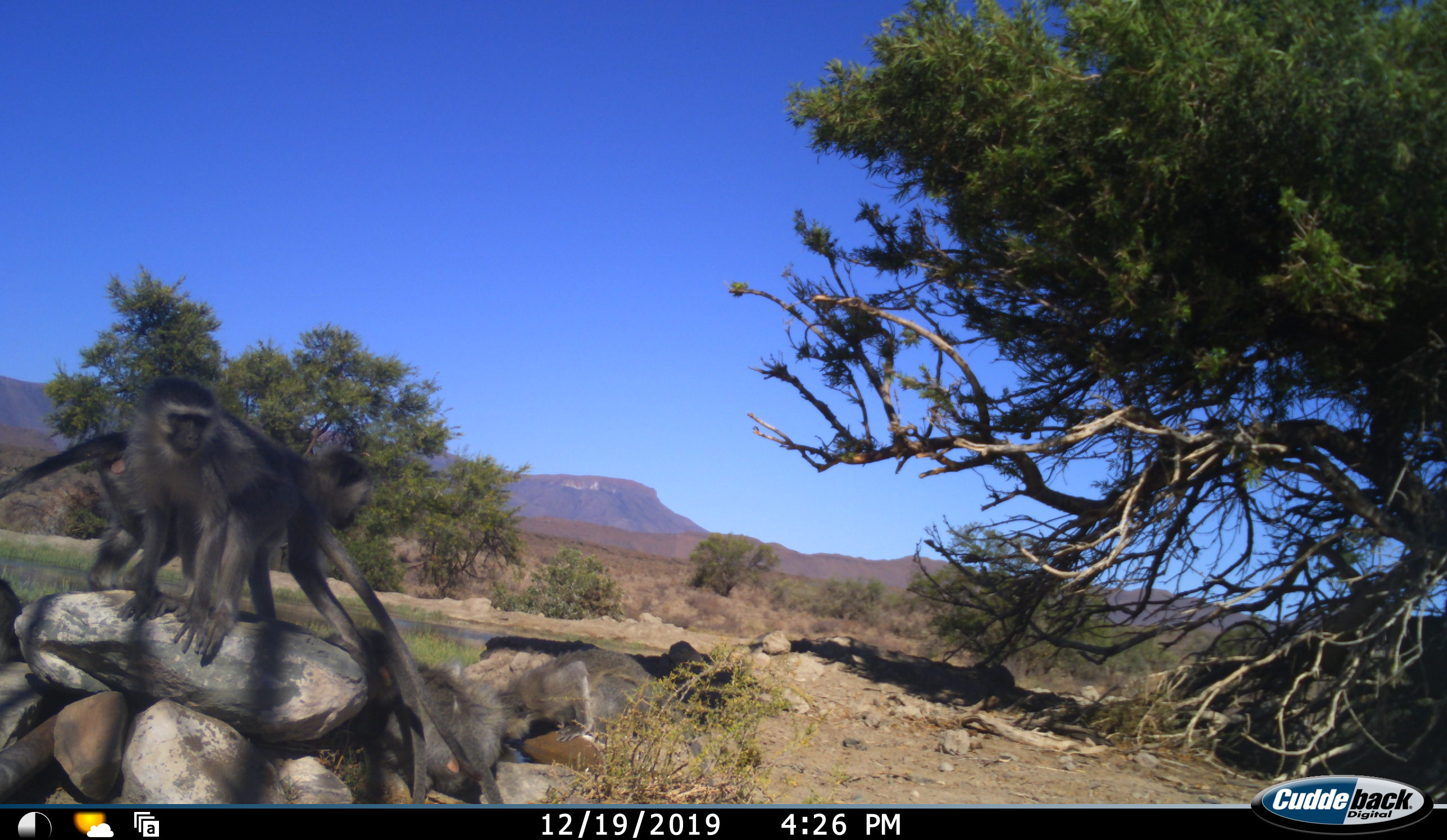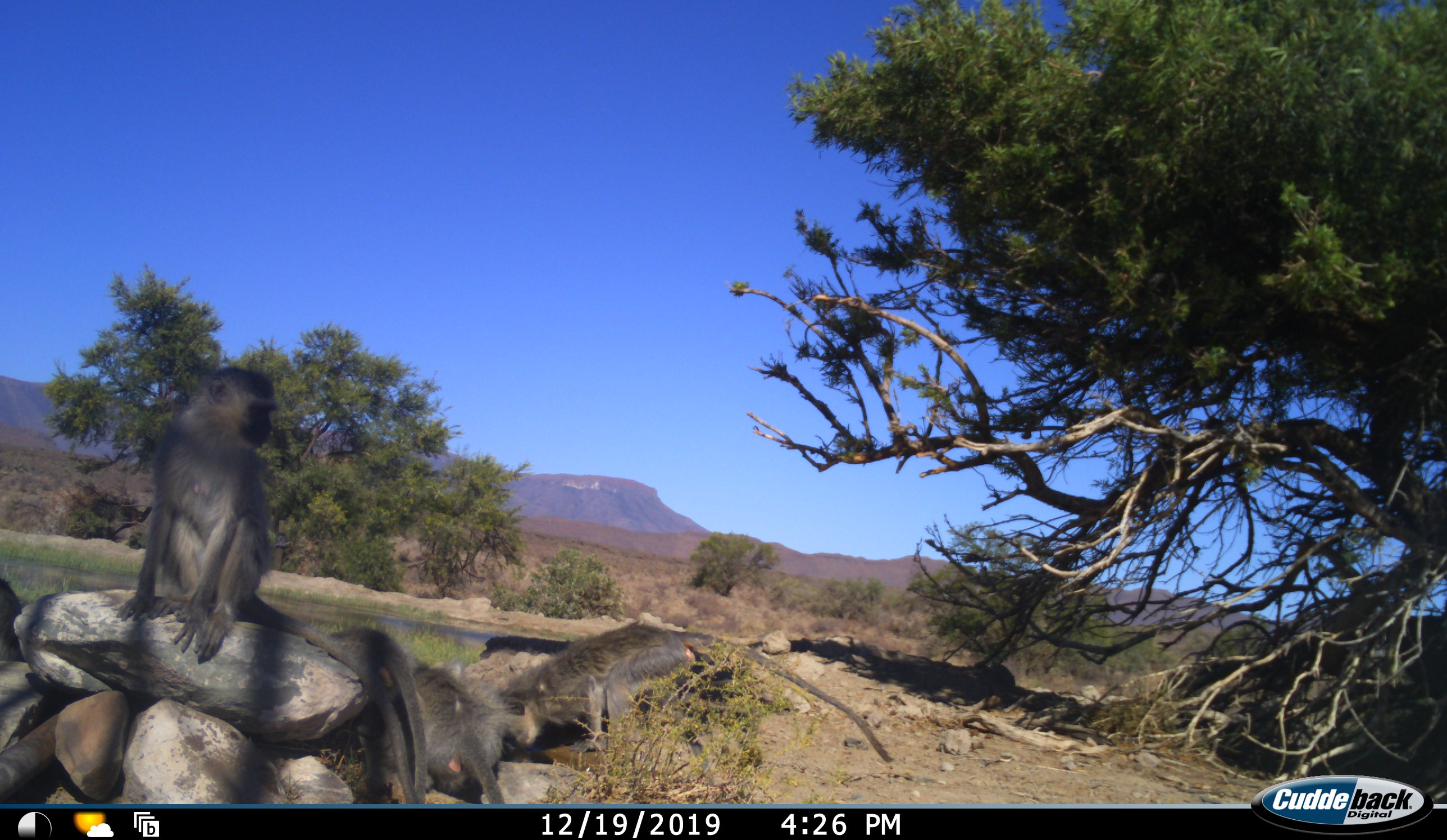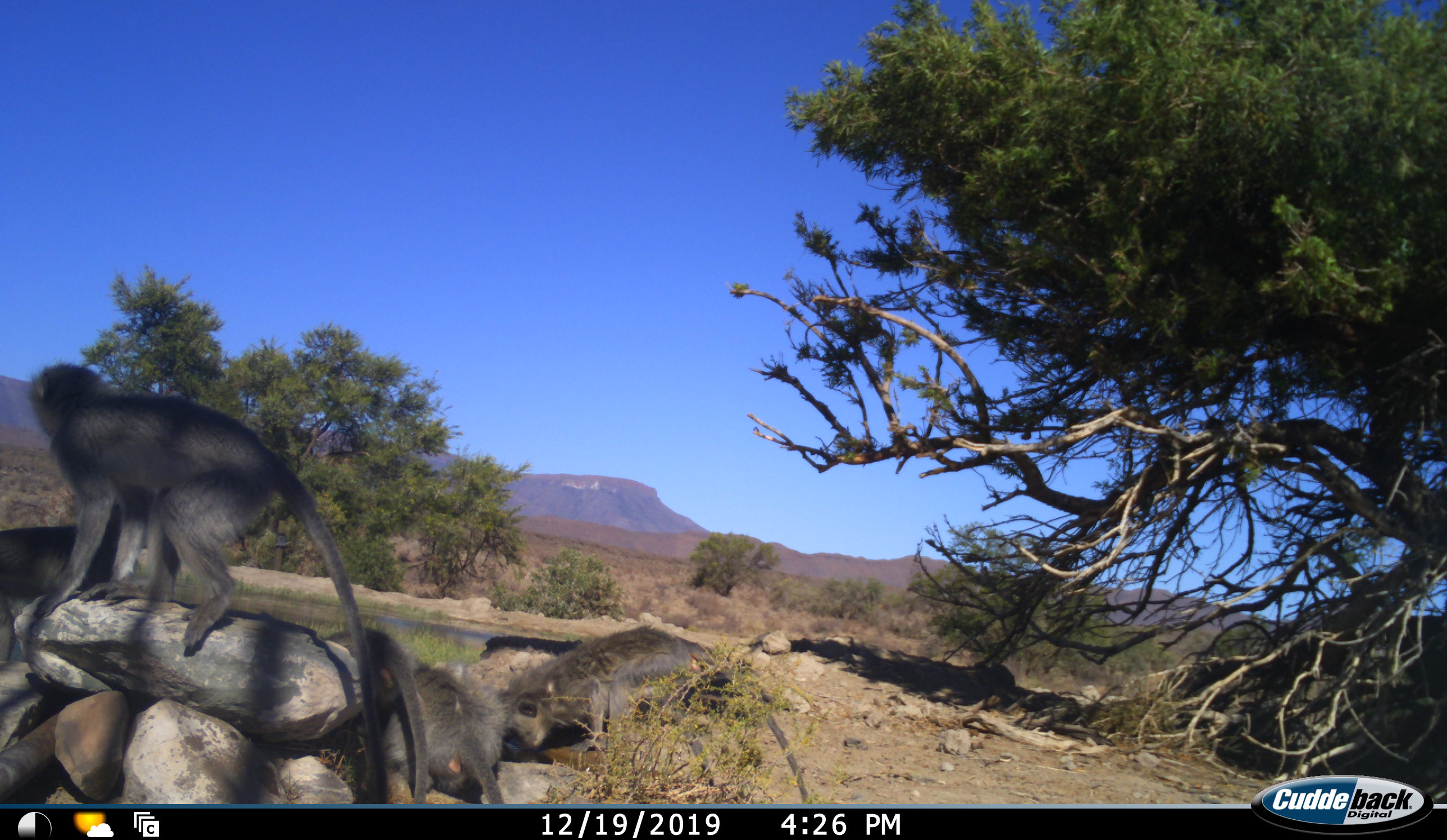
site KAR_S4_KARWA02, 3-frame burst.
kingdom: Animalia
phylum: Chordata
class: Mammalia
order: Primates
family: Cercopithecidae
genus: Chlorocebus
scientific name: Chlorocebus pygerythrus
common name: vervet monkey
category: monkeyvervet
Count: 5.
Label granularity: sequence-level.